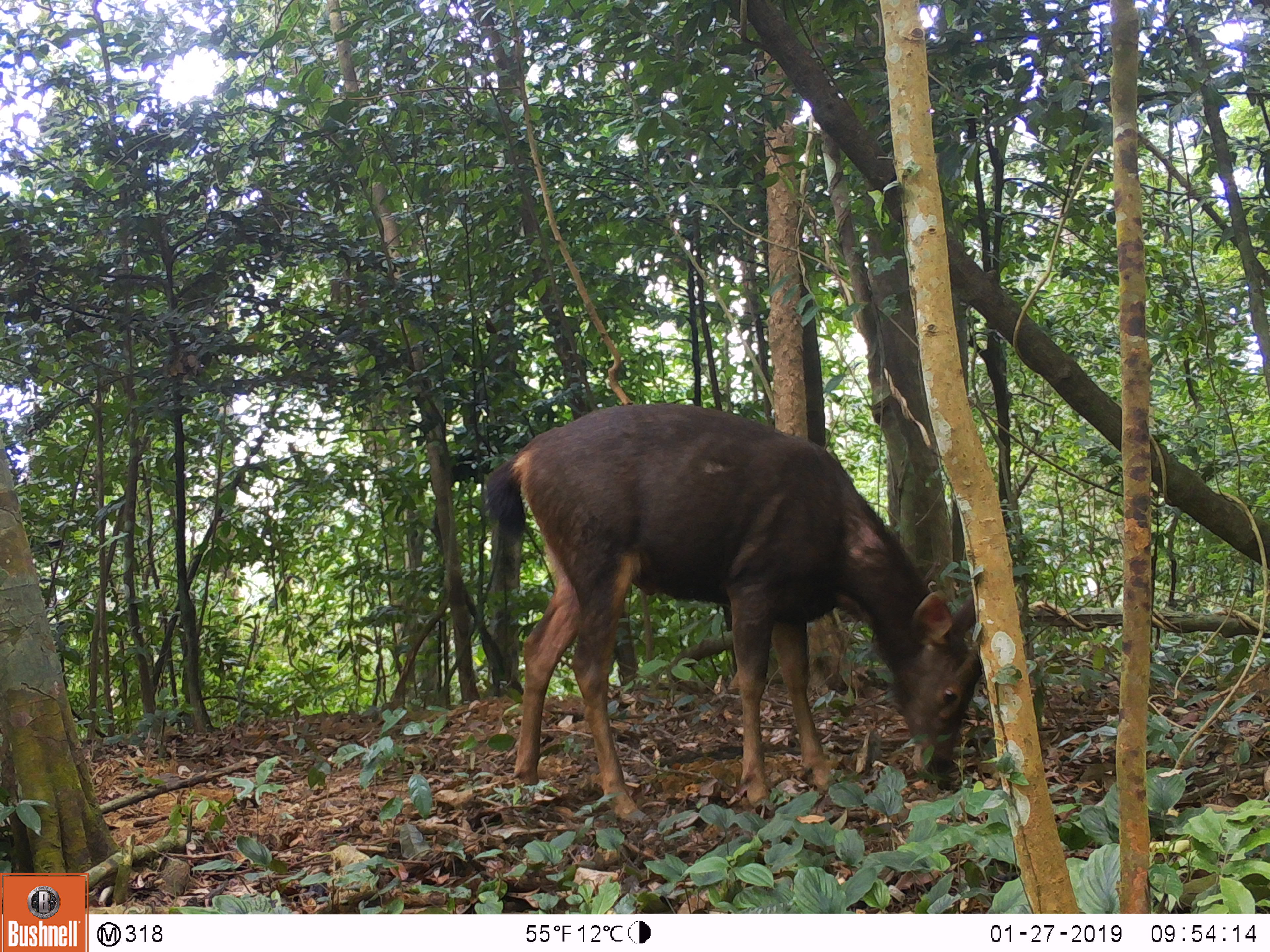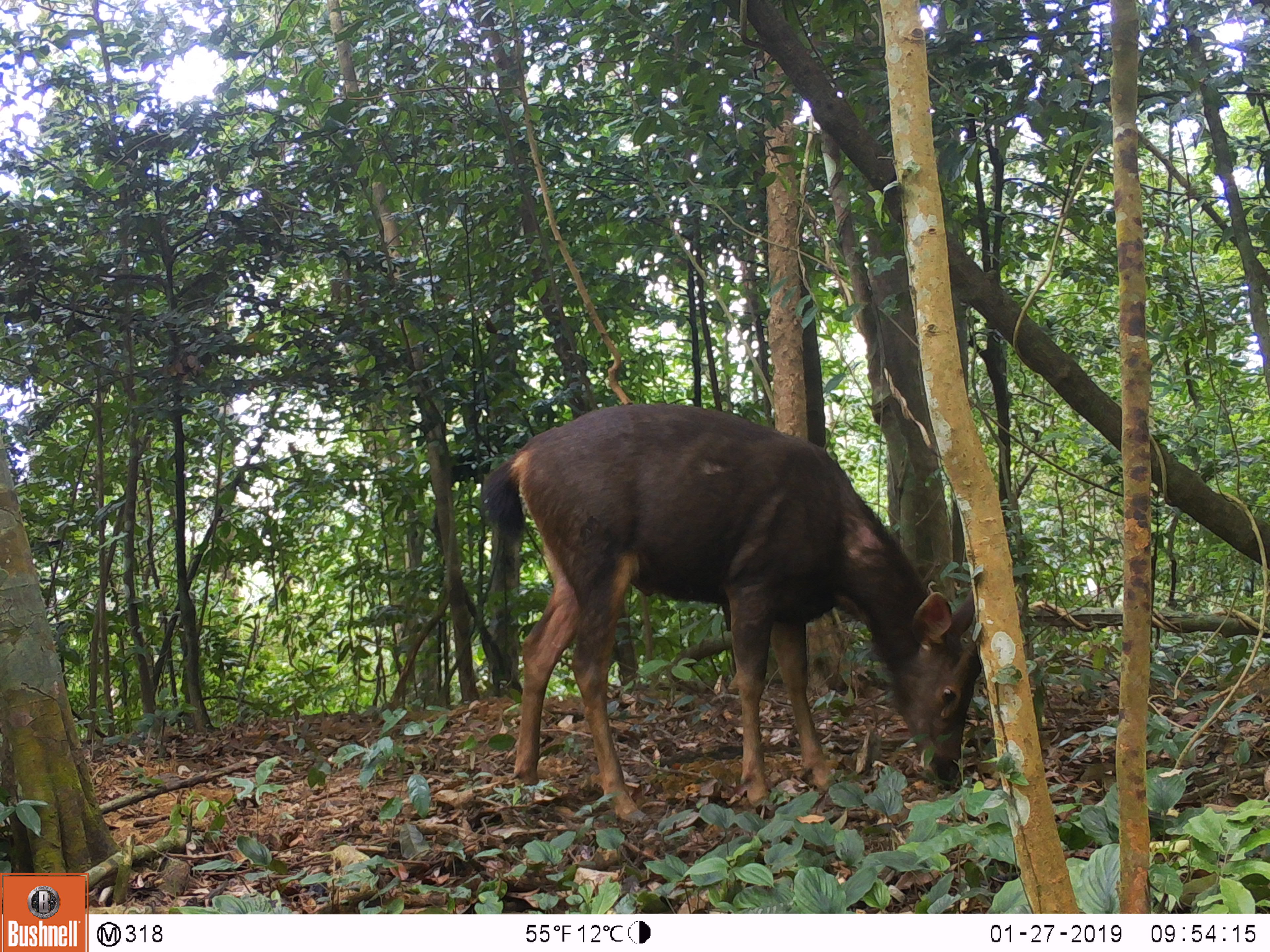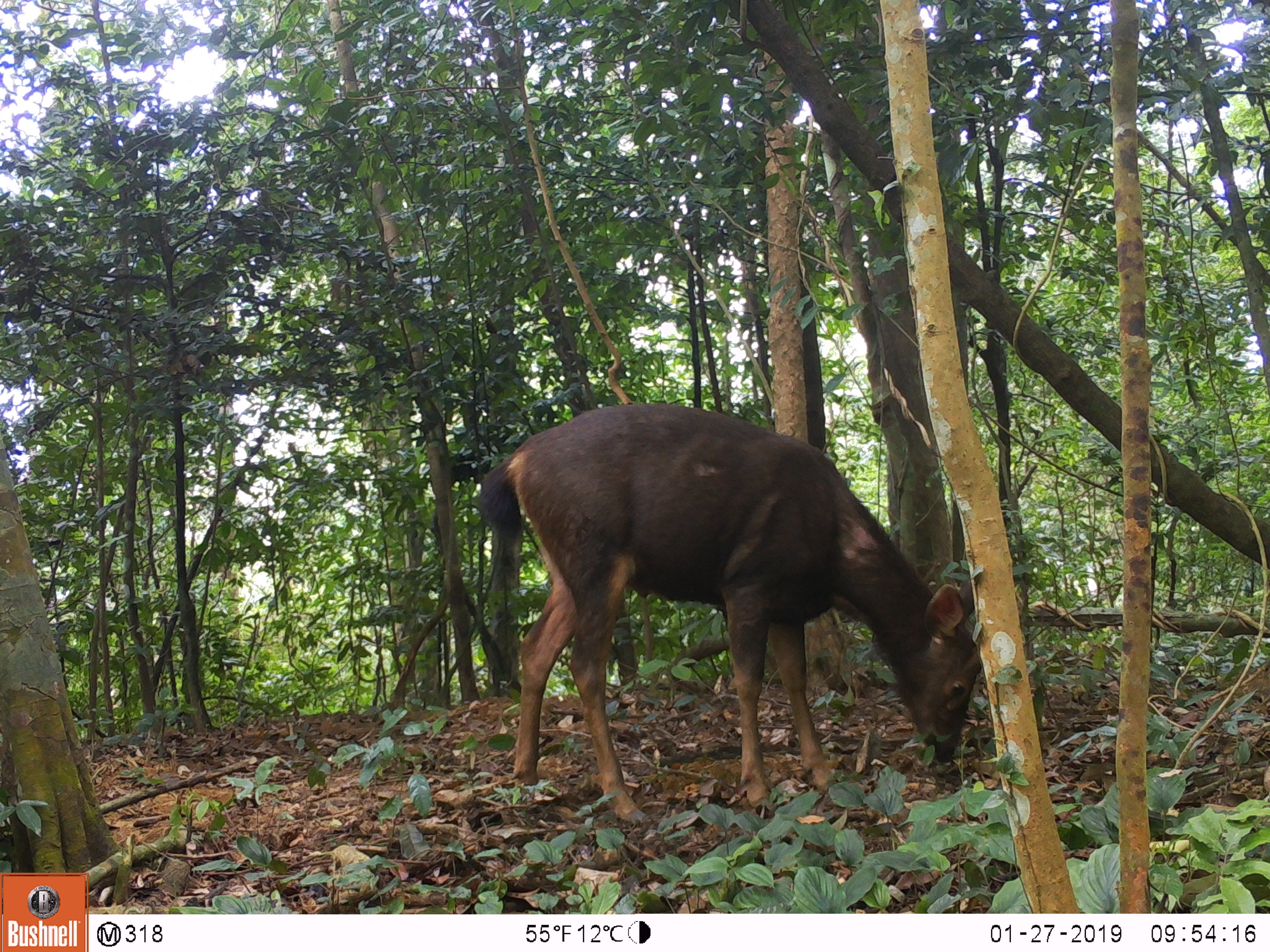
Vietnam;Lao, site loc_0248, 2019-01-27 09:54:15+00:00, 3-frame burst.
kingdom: Animalia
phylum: Chordata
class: Mammalia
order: Artiodactyla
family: Cervidae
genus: Rusa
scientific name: Rusa unicolor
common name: sambar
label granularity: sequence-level